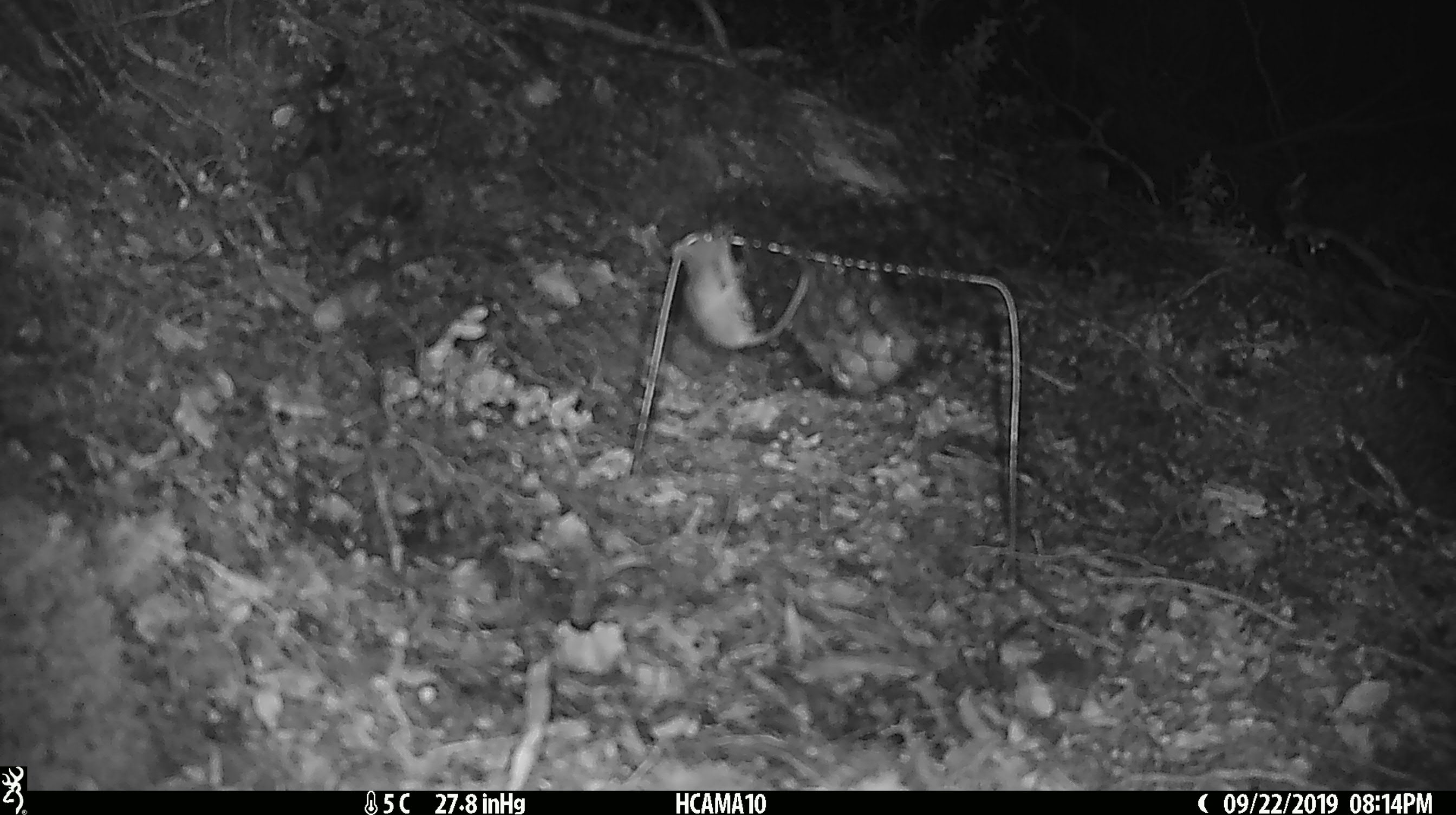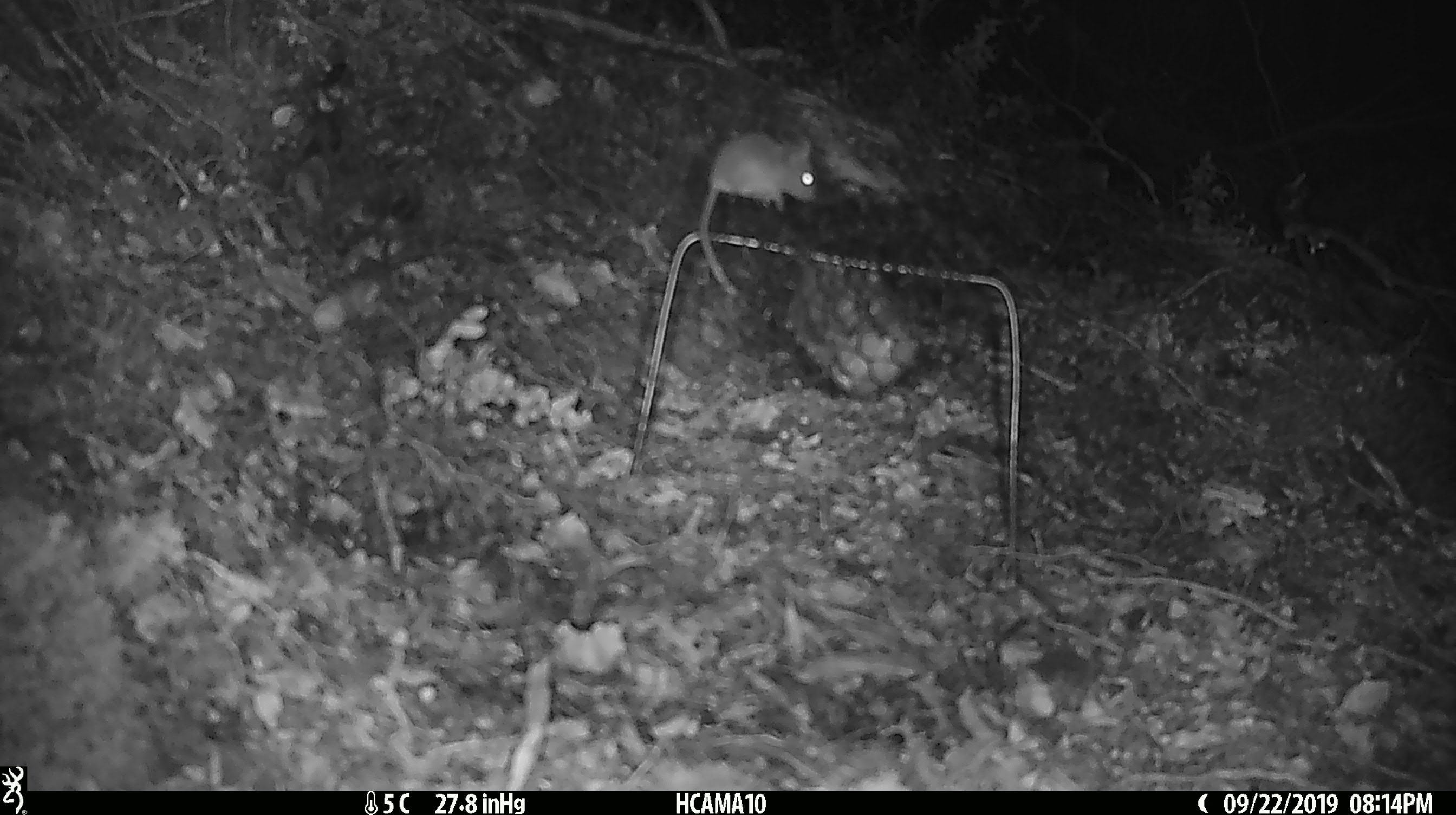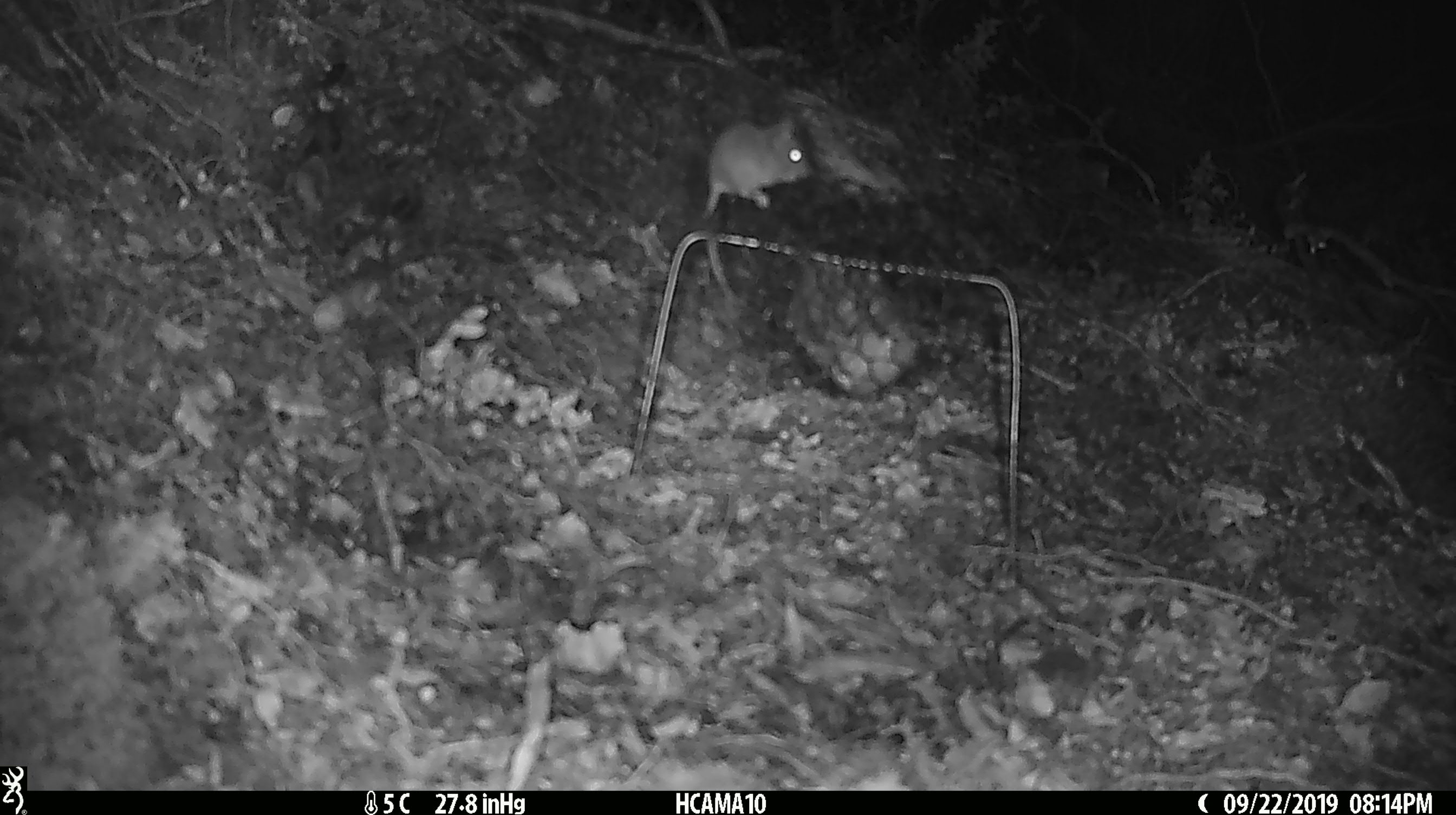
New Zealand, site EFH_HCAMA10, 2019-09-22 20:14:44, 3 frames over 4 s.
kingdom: Animalia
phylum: Chordata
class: Mammalia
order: Rodentia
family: Muridae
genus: Mus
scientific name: Mus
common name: mouse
Mouse (Mus).